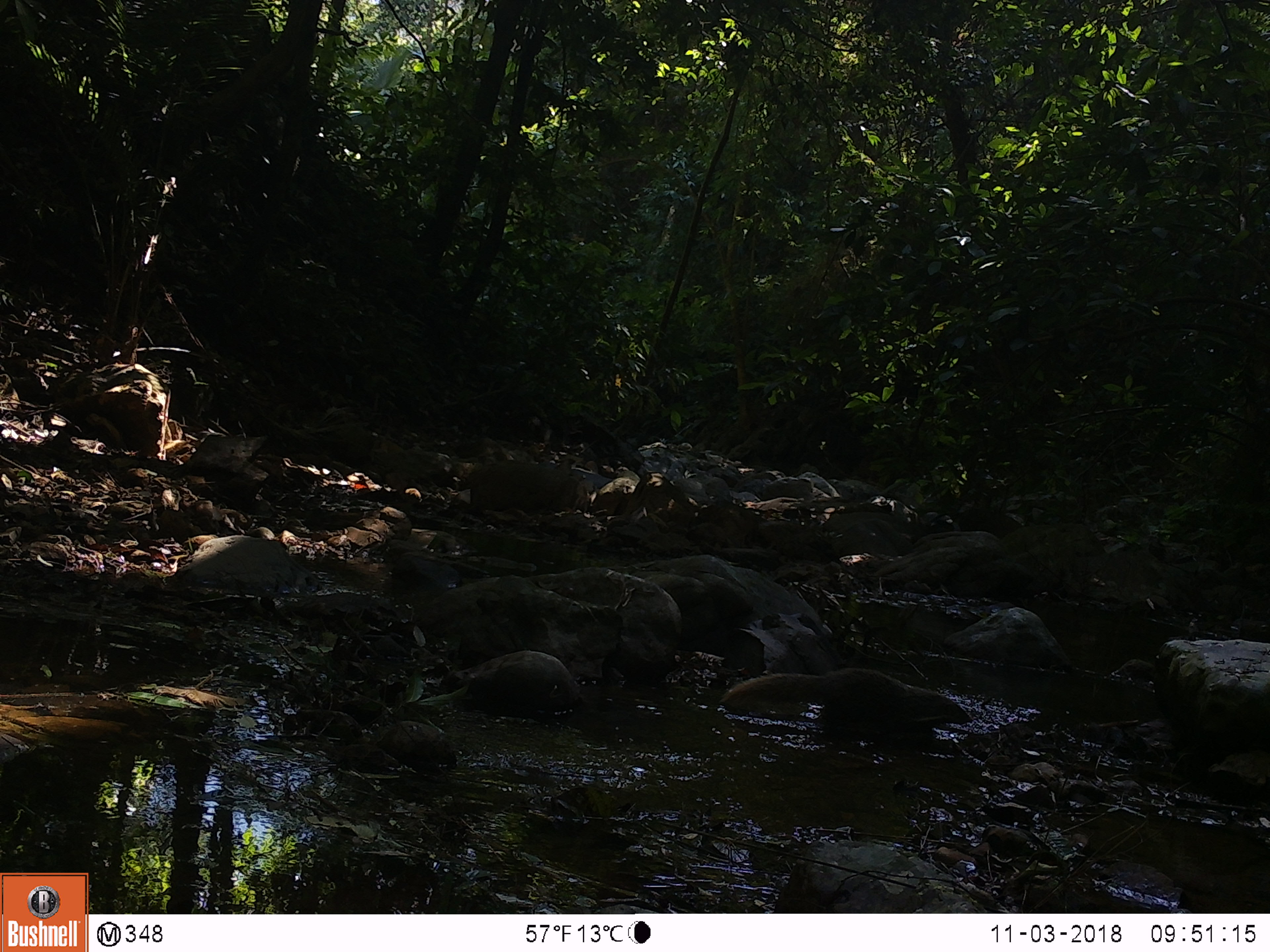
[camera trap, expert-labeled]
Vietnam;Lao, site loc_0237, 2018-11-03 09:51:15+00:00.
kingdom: Animalia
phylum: Chordata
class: Mammalia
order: Carnivora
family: Herpestidae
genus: Urva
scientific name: Urva urva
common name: crab-eating mongoose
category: crab eating mongoose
Crab eating mongoose (crab-eating mongoose) (Urva urva). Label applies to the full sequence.